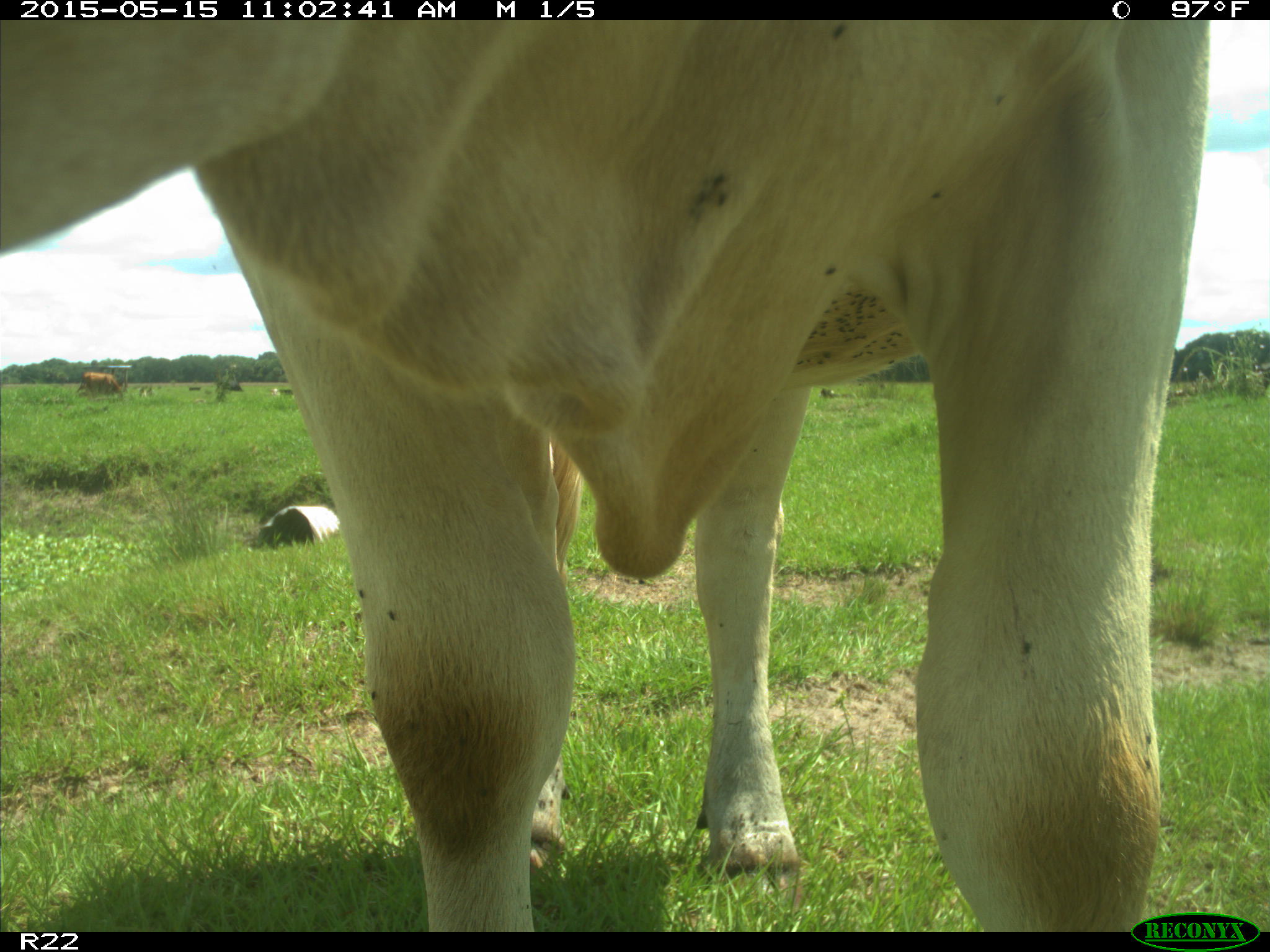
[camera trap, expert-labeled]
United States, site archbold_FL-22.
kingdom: Animalia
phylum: Chordata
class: Mammalia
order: Artiodactyla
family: Bovidae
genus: Bos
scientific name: Bos taurus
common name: domestic cow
Bos taurus (domestic cow).